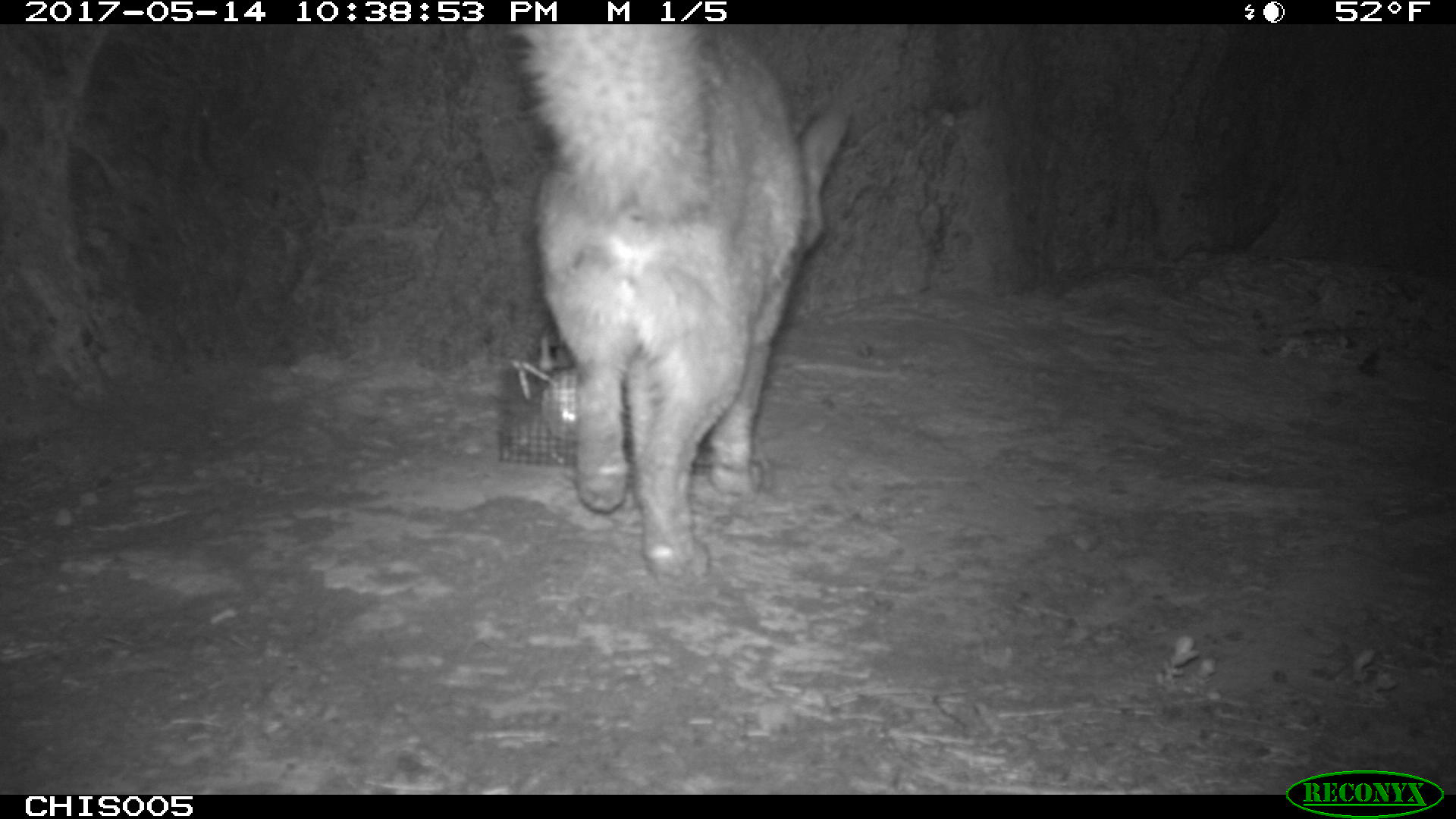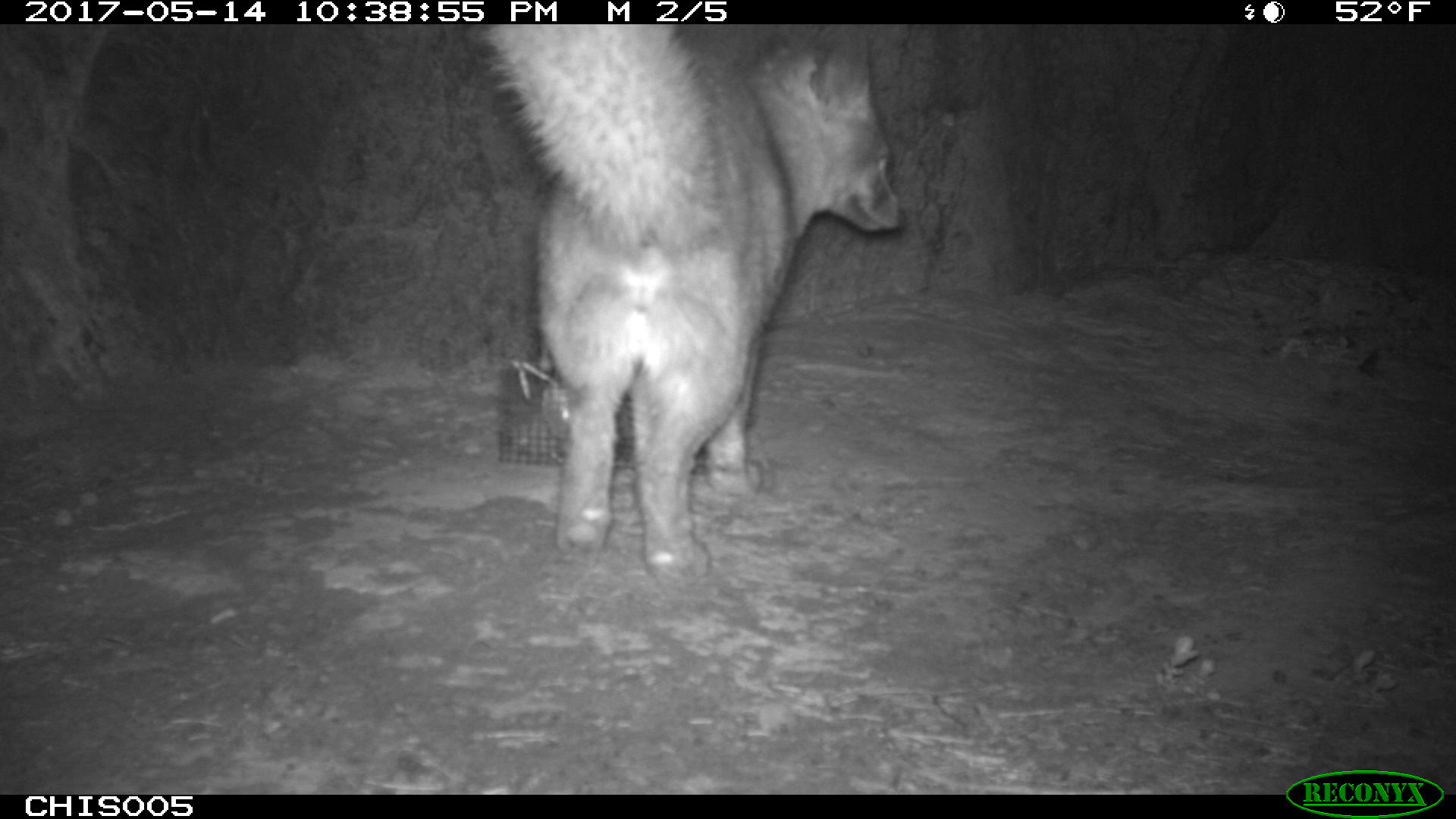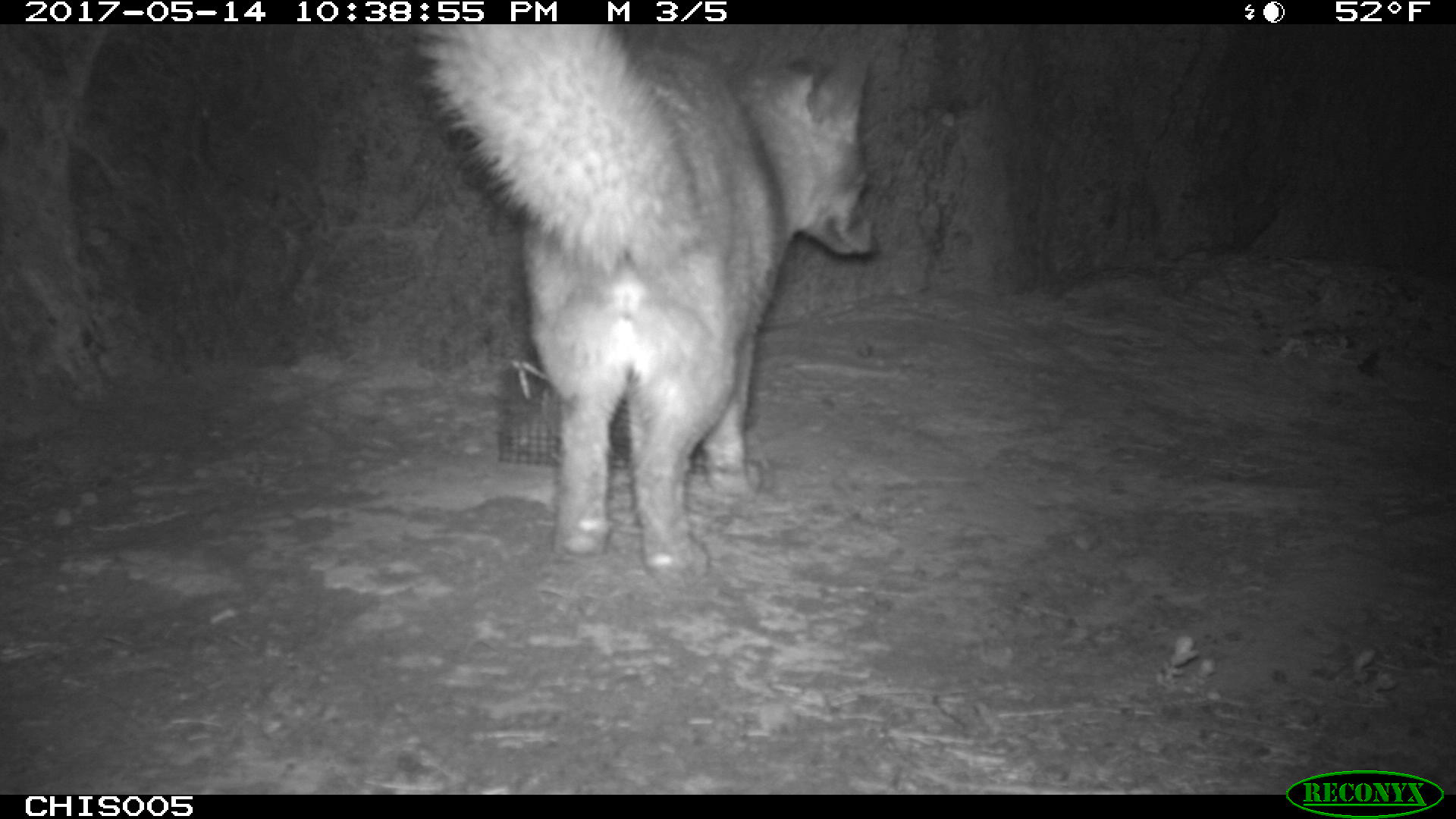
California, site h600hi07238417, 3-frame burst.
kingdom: Animalia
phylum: Chordata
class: Mammalia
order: Carnivora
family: Canidae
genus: Urocyon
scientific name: Urocyon littoralis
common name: island fox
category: fox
Fox (island fox) (Urocyon littoralis).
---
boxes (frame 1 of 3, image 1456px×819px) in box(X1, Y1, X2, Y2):
fox: box(504, 24, 848, 588)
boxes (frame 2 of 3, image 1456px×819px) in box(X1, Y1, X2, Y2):
fox: box(482, 24, 906, 592)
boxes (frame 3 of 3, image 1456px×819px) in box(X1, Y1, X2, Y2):
fox: box(419, 24, 877, 579)